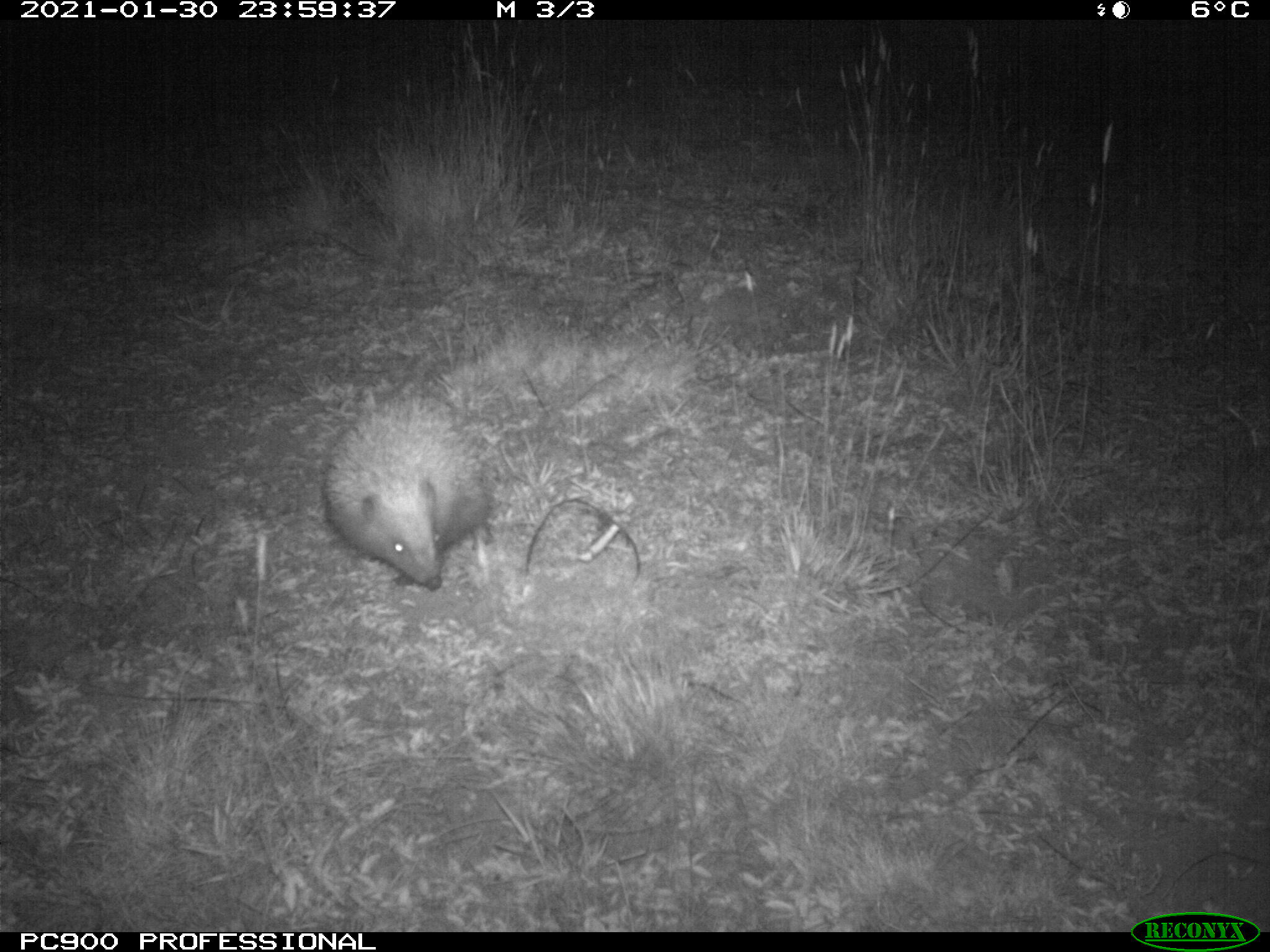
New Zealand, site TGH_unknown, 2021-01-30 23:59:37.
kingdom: Animalia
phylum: Chordata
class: Mammalia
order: Eulipotyphla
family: Erinaceidae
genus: Erinaceus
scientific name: Erinaceus europaeus europaeus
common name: european hedgehog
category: hedgehog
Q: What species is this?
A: Hedgehog (european hedgehog) (Erinaceus europaeus europaeus).